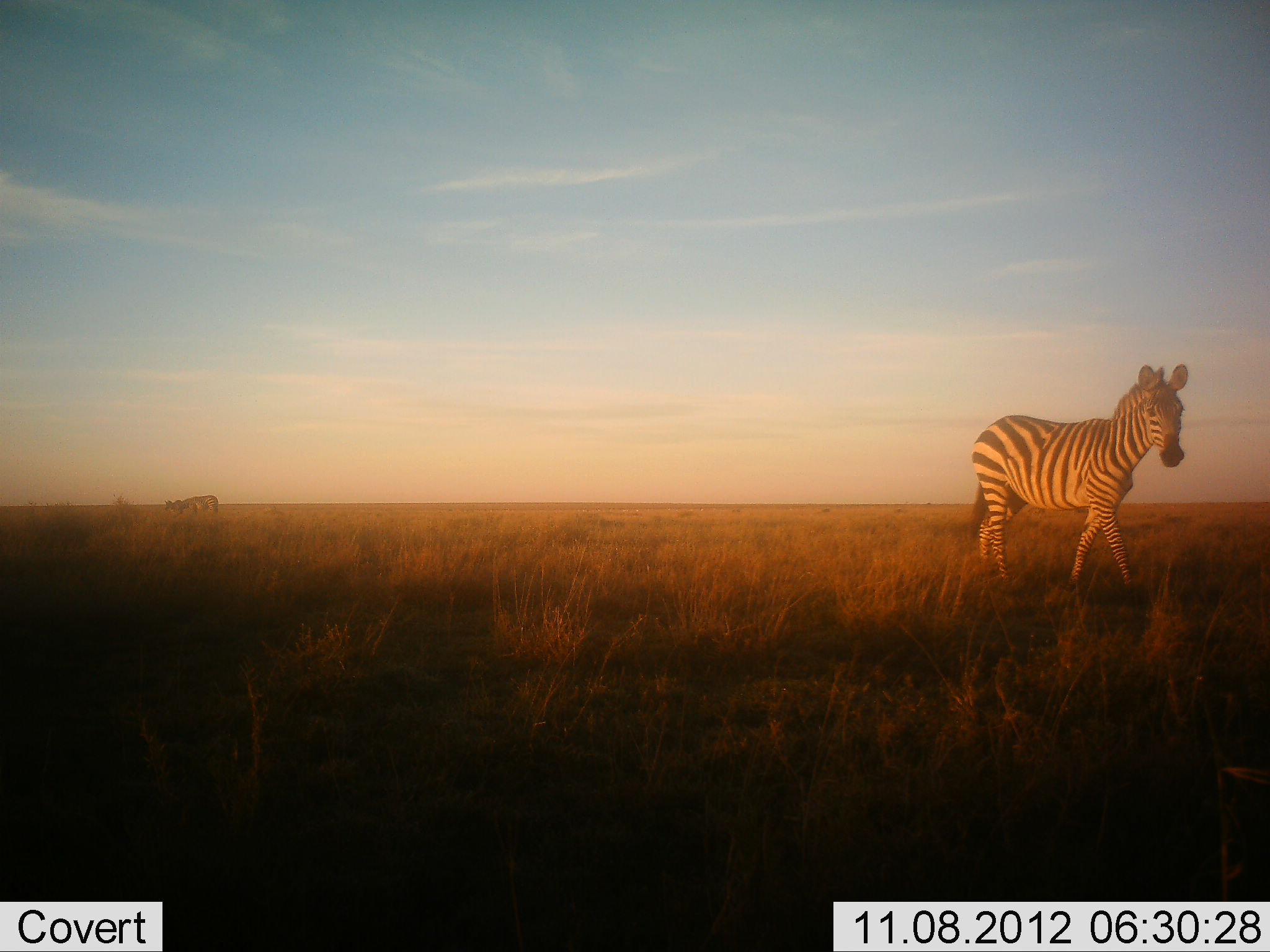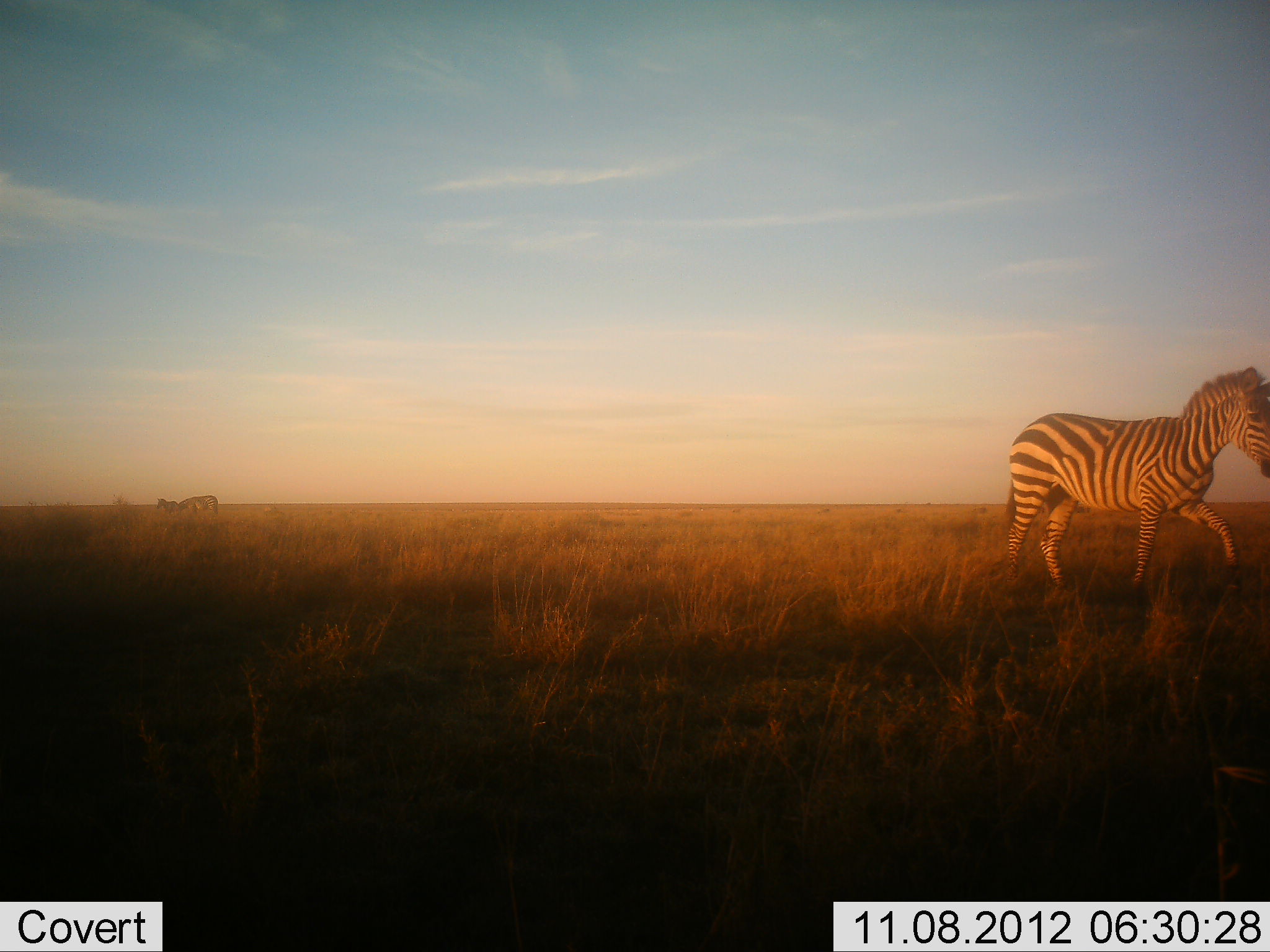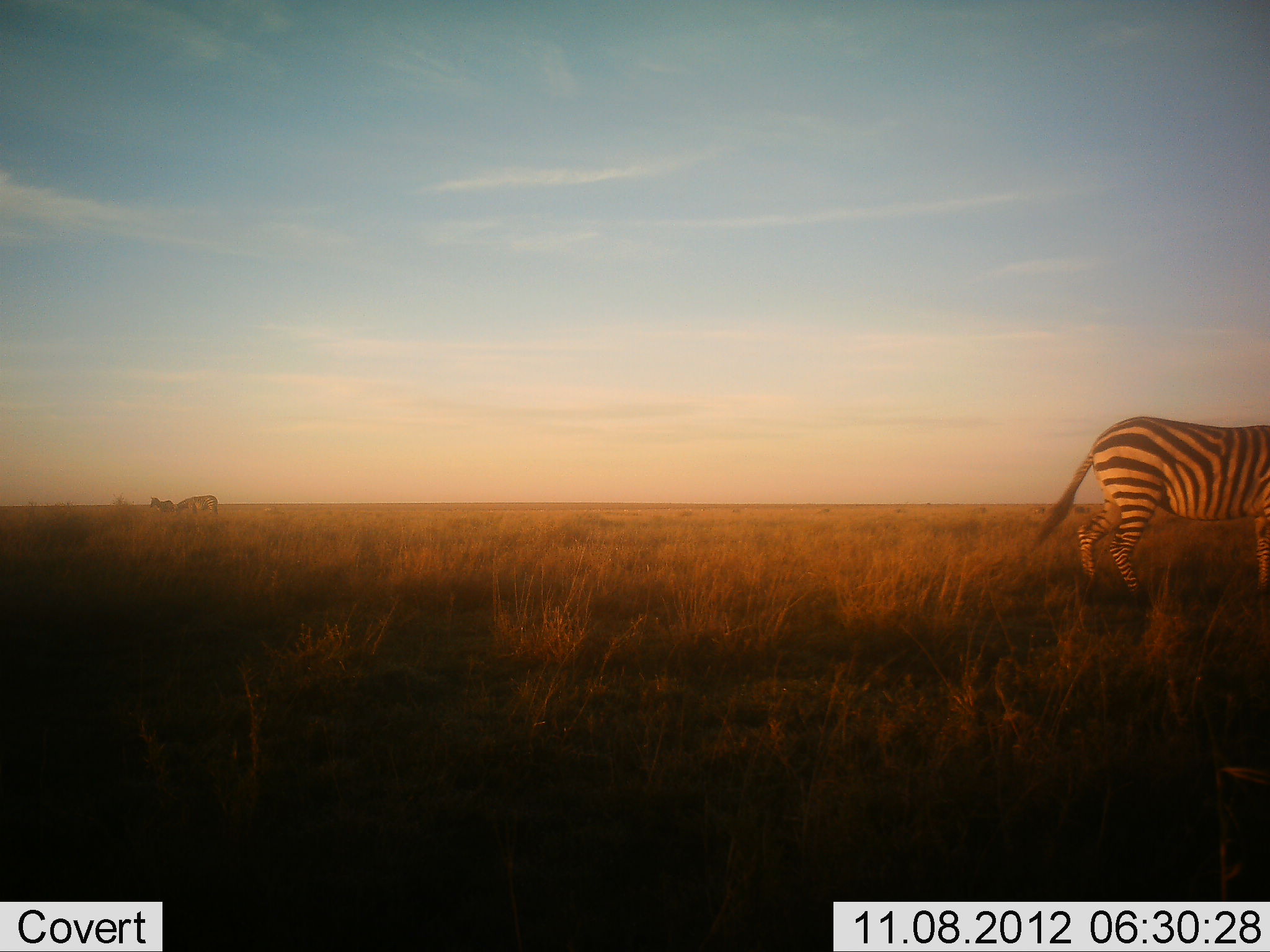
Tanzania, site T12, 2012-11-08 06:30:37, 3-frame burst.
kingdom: Animalia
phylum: Chordata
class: Mammalia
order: Perissodactyla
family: Equidae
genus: Equus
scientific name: Equus quagga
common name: plains zebra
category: zebra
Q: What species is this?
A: Zebra (plains zebra) (Equus quagga).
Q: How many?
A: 3.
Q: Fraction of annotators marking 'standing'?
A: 27%.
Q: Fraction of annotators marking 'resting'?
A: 0%.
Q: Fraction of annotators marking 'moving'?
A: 100%.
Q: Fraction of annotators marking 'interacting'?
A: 0%.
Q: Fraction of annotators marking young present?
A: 0%.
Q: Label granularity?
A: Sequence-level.